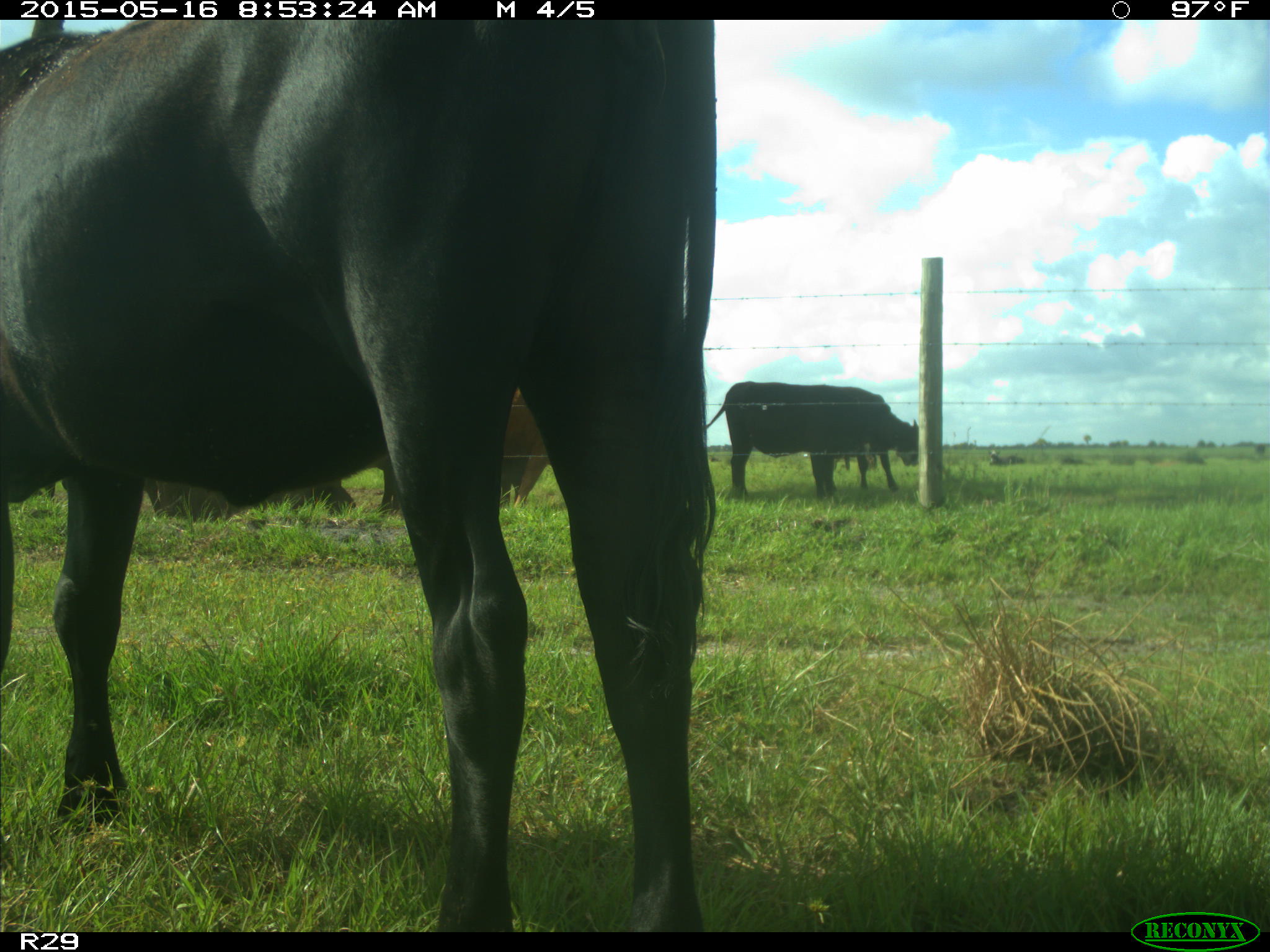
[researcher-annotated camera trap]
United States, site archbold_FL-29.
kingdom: Animalia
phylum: Chordata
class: Mammalia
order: Artiodactyla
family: Bovidae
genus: Bos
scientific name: Bos taurus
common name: domestic cow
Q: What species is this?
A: Bos taurus (domestic cow).